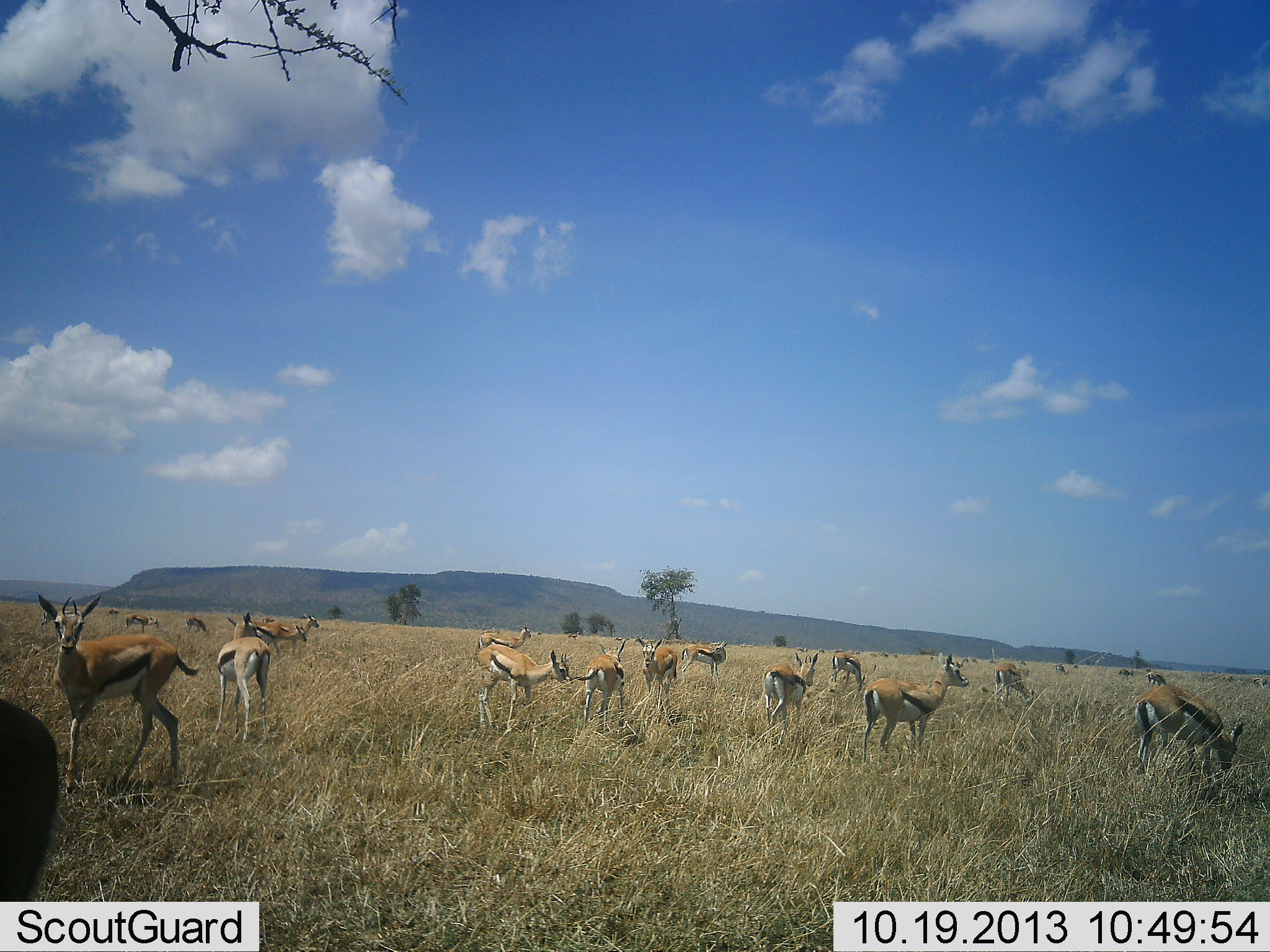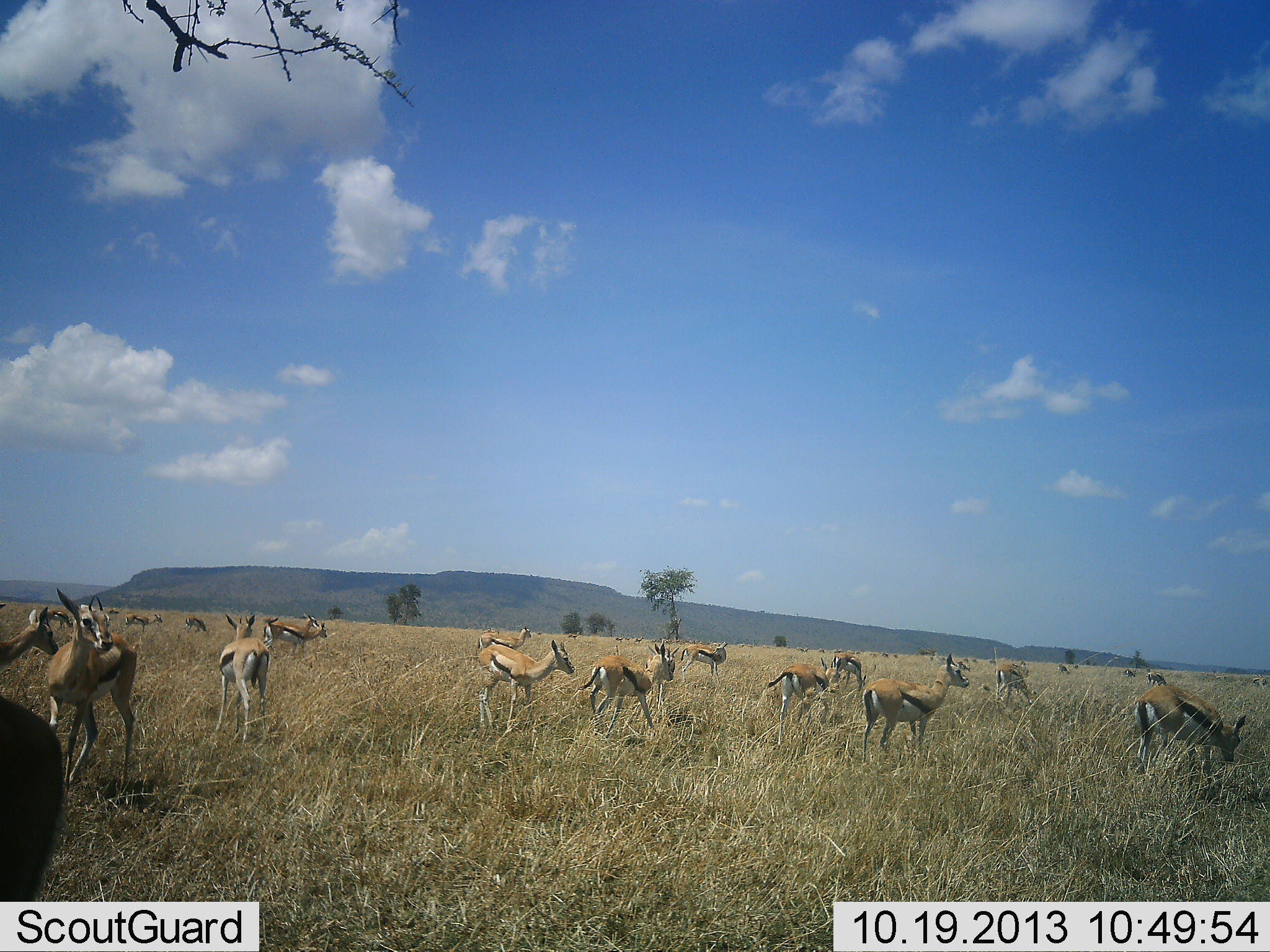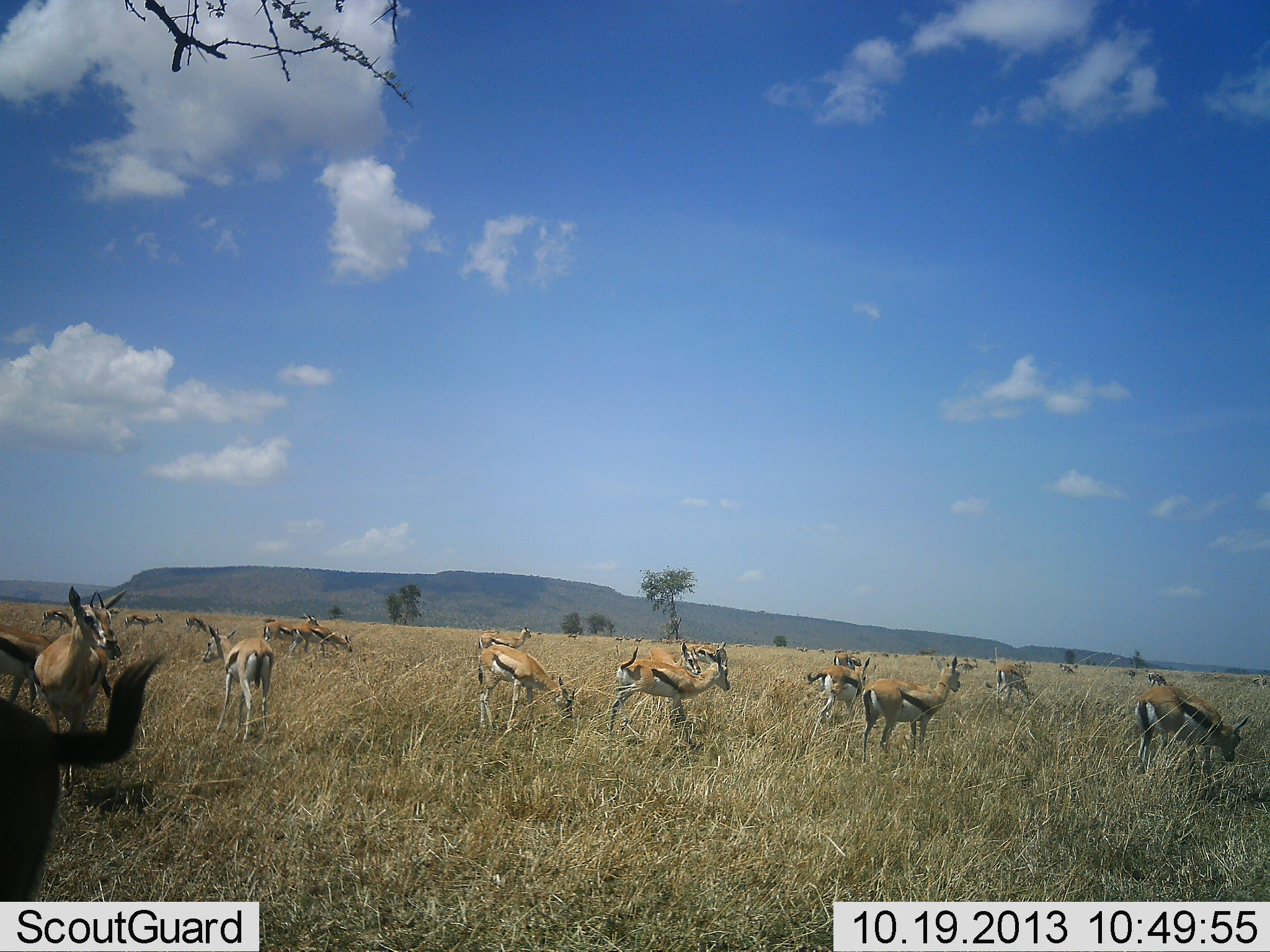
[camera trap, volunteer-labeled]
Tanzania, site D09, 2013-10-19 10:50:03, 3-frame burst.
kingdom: Animalia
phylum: Chordata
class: Mammalia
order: Artiodactyla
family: Bovidae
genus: Eudorcas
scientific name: Eudorcas thomsonii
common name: thomson's gazelle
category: gazellethomsons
Gazellethomsons (thomson's gazelle) (Eudorcas thomsonii), count 11-50. Behavior (volunteer vote fractions): standing 80%, resting 0%, moving 50%, interacting 0%. Young present (vote fraction): 0%. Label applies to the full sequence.